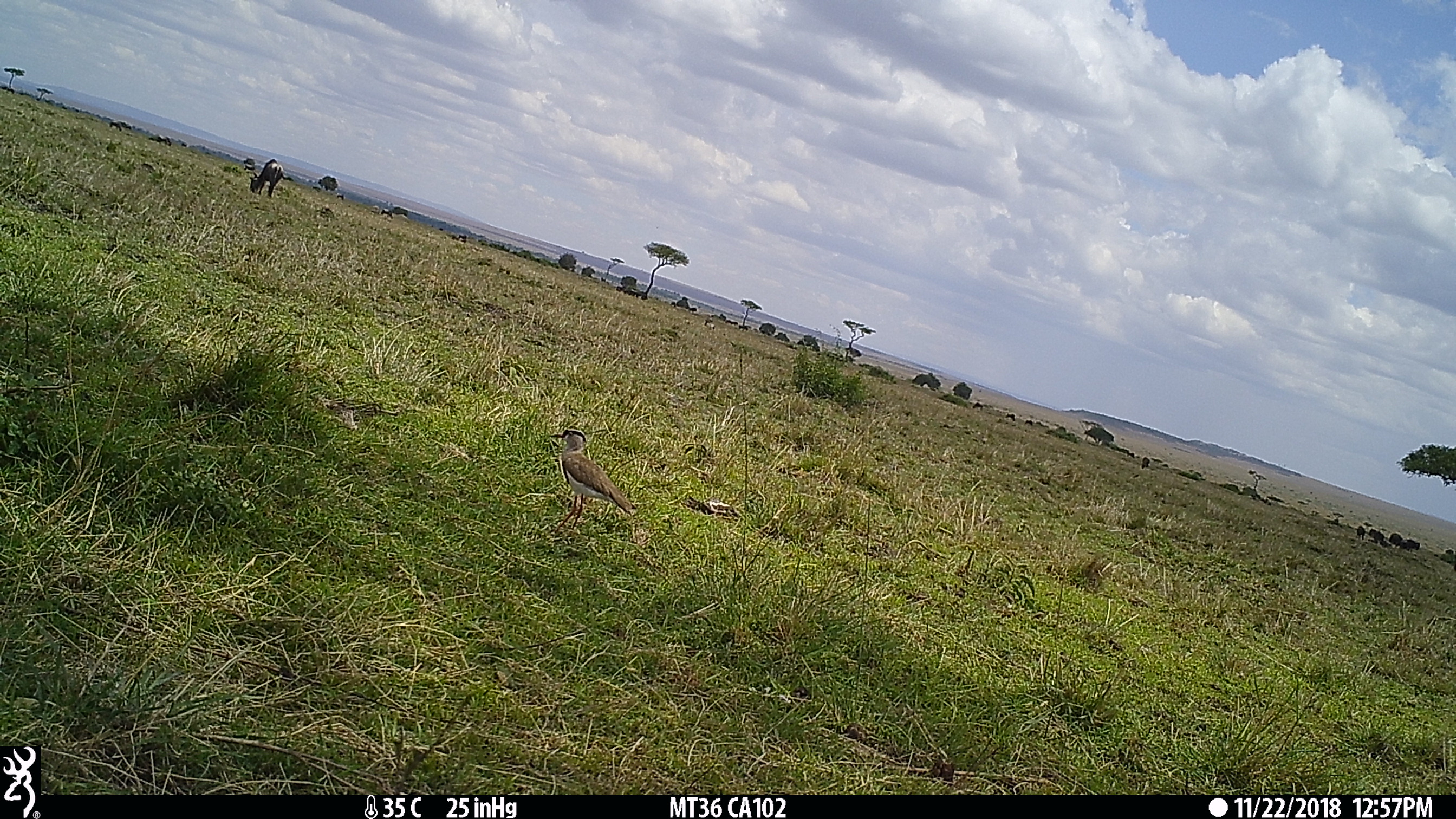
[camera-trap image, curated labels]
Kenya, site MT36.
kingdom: Animalia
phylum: Chordata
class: Mammalia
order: Artiodactyla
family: Bovidae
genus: Connochaetes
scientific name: Connochaetes taurinus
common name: blue wildebeest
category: wildebeest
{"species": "wildebeest (blue wildebeest) (Connochaetes taurinus)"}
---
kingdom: Animalia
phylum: Chordata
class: Aves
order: Charadriiformes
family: Charadriidae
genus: Vanellus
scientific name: Vanellus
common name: lapwing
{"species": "lapwing (Vanellus)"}